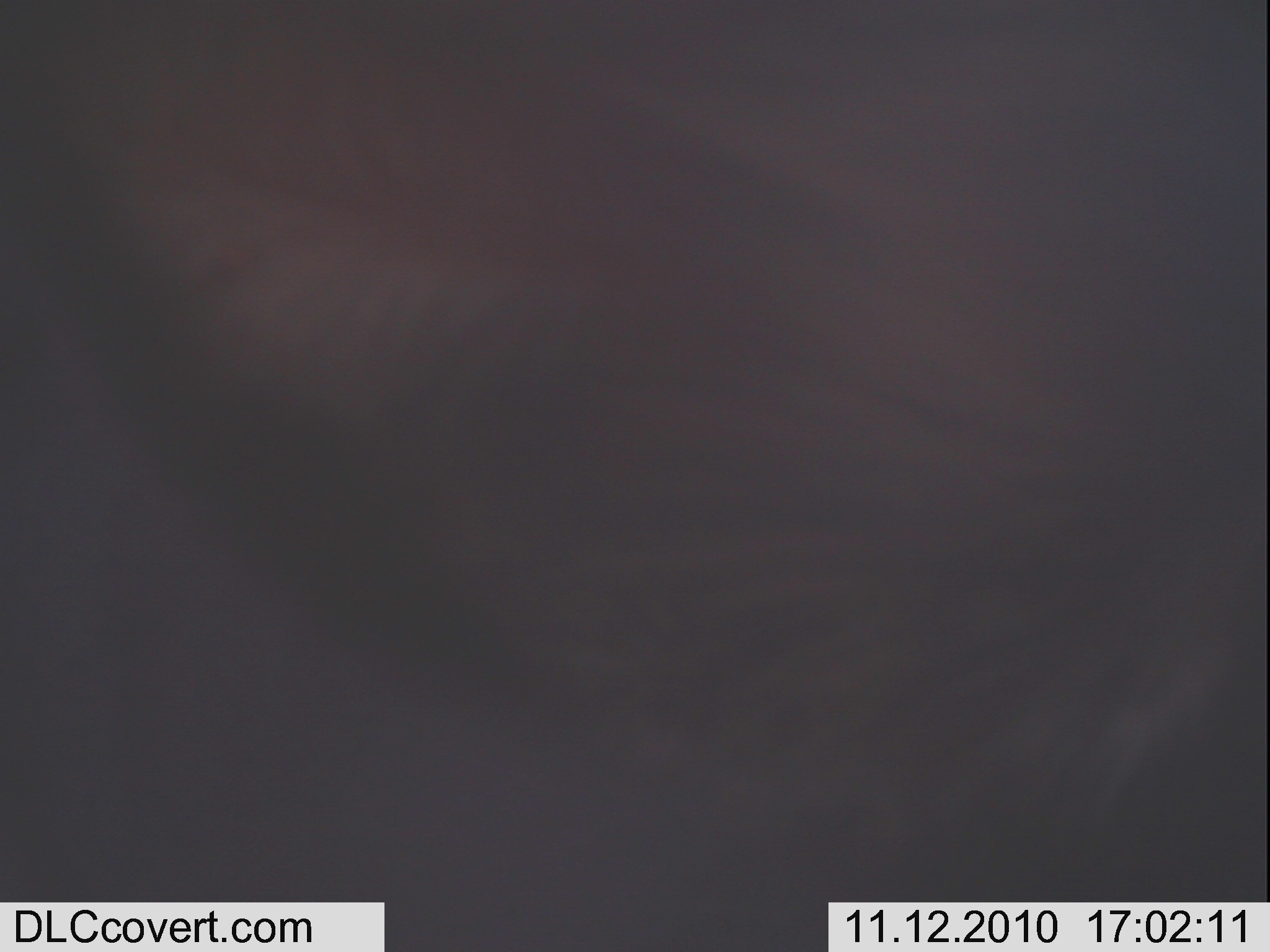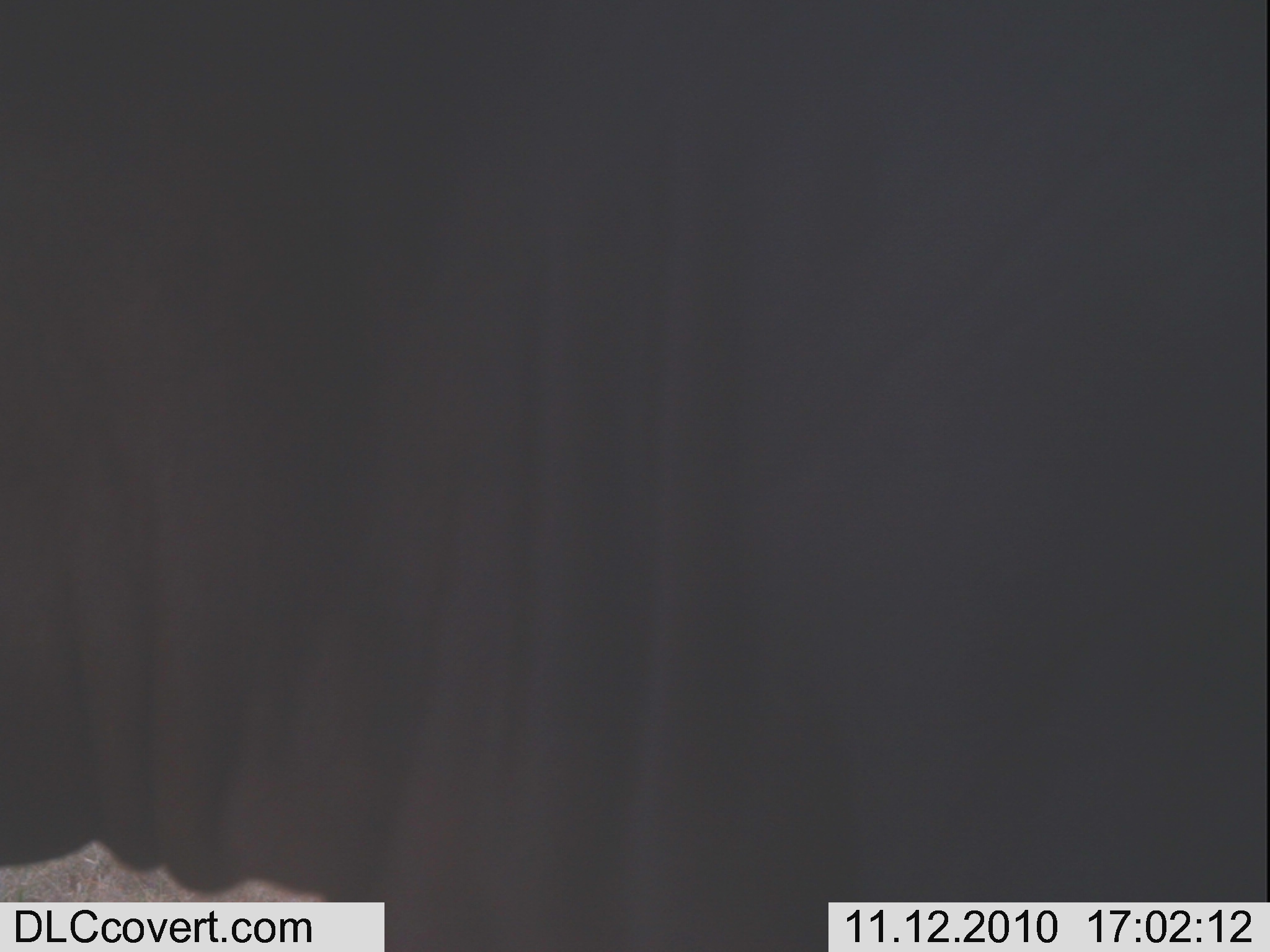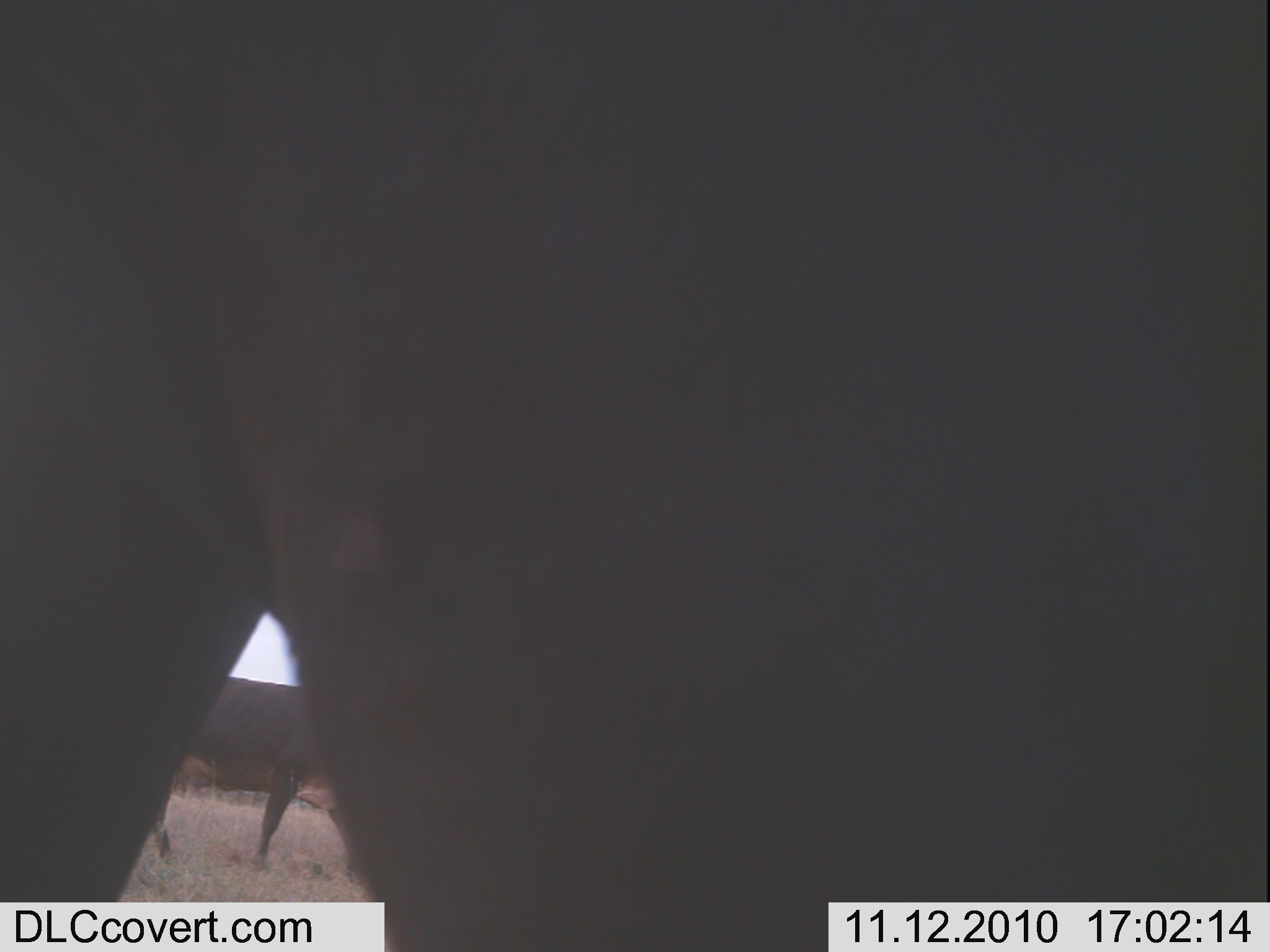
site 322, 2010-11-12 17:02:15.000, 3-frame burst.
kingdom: Animalia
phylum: Chordata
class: Mammalia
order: Artiodactyla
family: Bovidae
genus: Bos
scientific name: Bos taurus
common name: domestic cattle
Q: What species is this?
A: Bos taurus (domestic cattle).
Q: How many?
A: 1.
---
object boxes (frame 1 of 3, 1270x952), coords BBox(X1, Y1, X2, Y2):
bos taurus: BBox(0, 0, 1268, 952)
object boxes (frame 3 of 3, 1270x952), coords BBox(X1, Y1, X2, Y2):
bos taurus: BBox(0, 3, 1264, 945); BBox(146, 664, 349, 869)